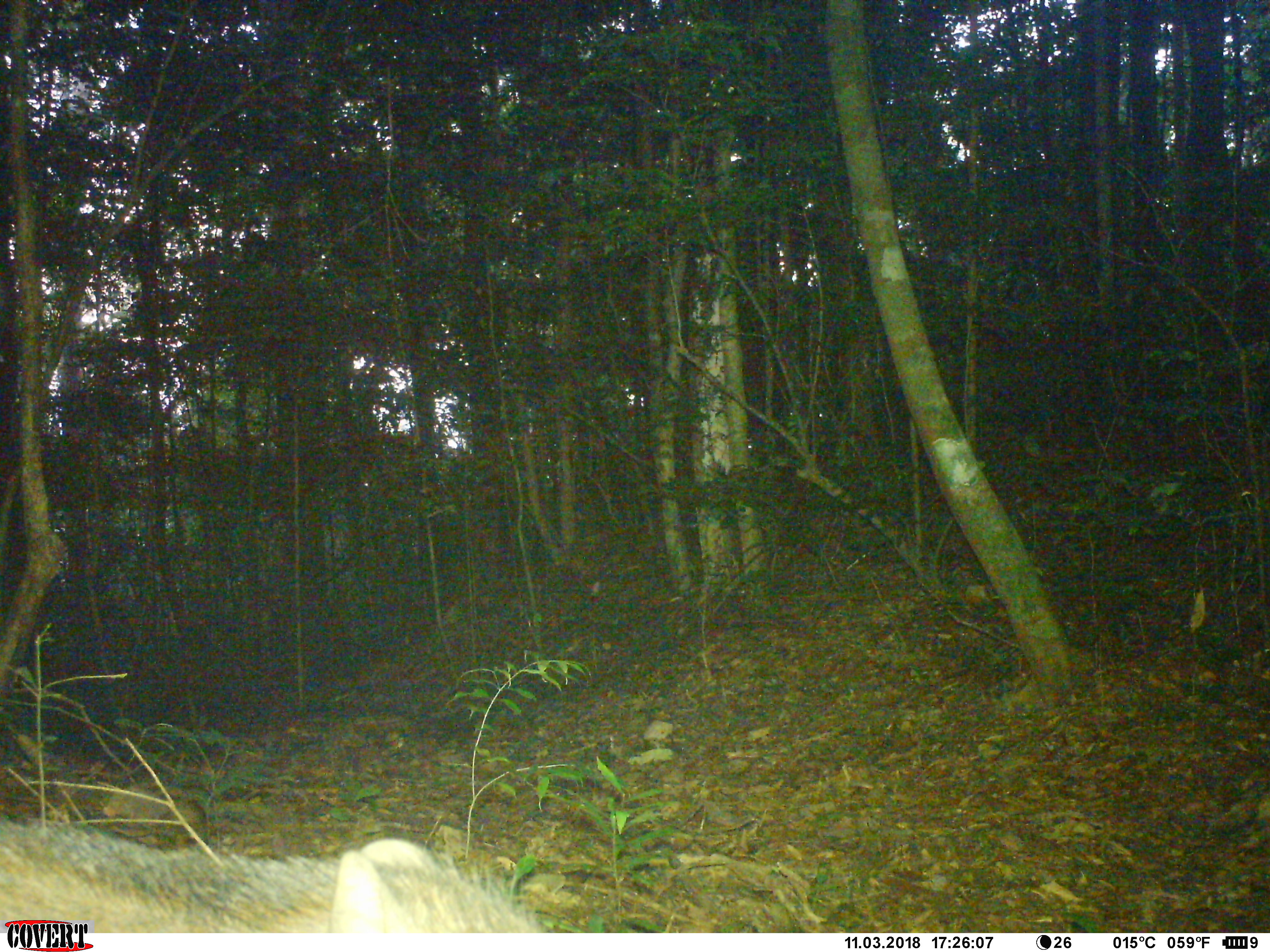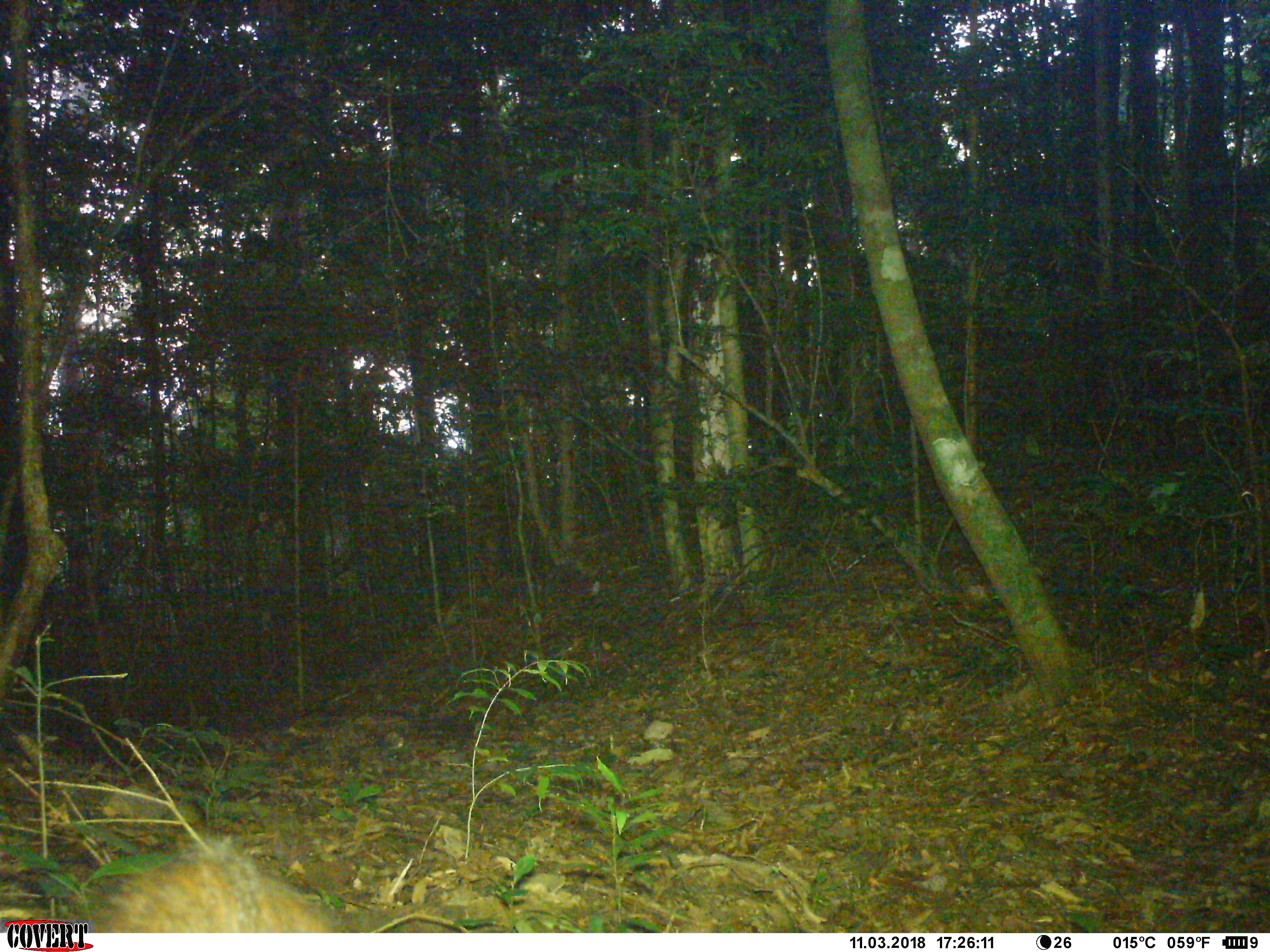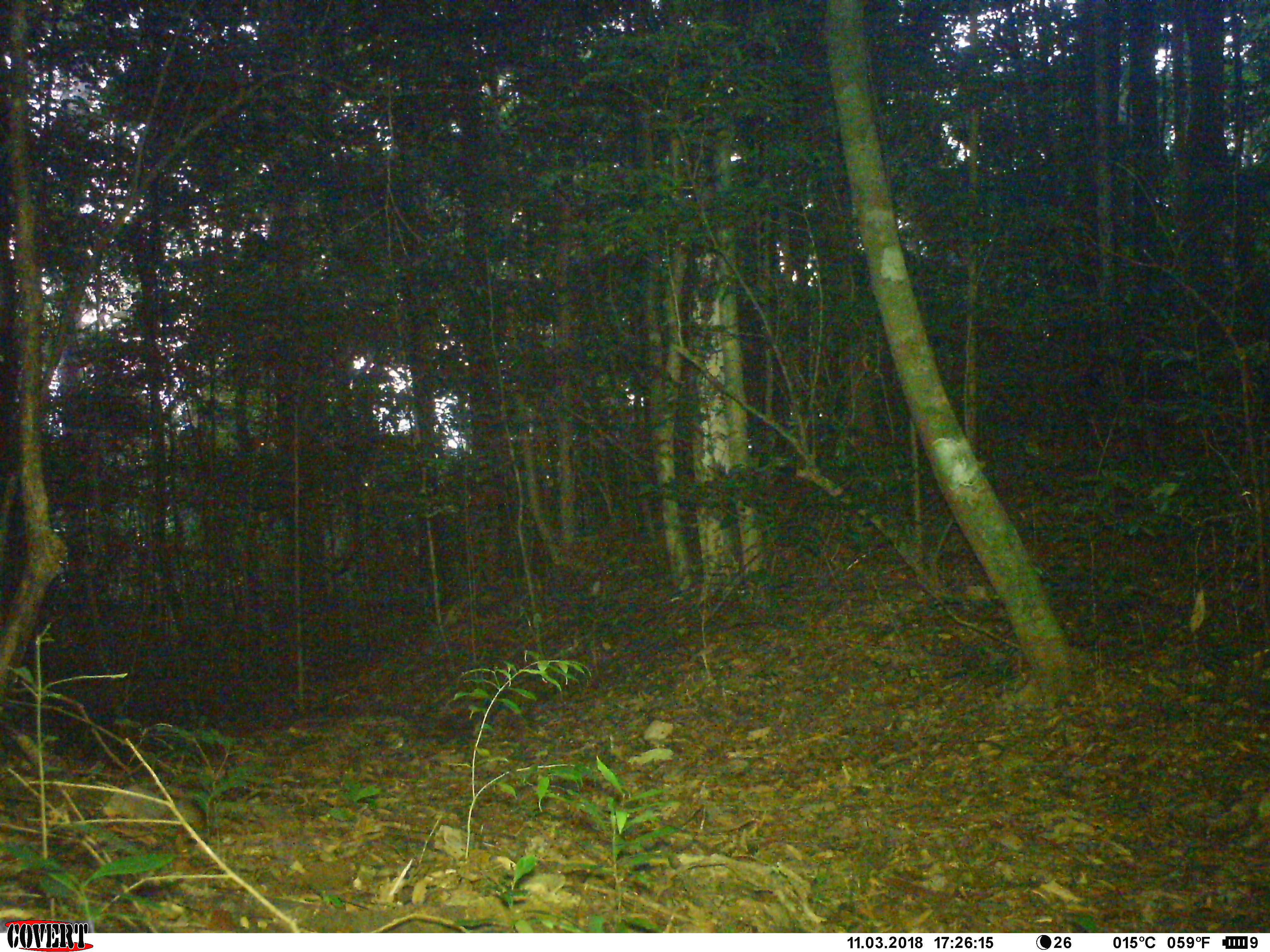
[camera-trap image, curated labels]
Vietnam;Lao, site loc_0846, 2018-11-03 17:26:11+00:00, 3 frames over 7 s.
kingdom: Animalia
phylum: Chordata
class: Mammalia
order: Artiodactyla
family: Suidae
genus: Sus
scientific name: Sus scrofa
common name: eurasian wild pig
Eurasian wild pig (Sus scrofa). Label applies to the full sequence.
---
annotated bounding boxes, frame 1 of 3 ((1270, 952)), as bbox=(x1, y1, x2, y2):
eurasian wild pig: bbox=(0, 815, 545, 933)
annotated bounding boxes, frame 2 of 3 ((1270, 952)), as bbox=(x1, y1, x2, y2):
eurasian wild pig: bbox=(92, 847, 333, 933)